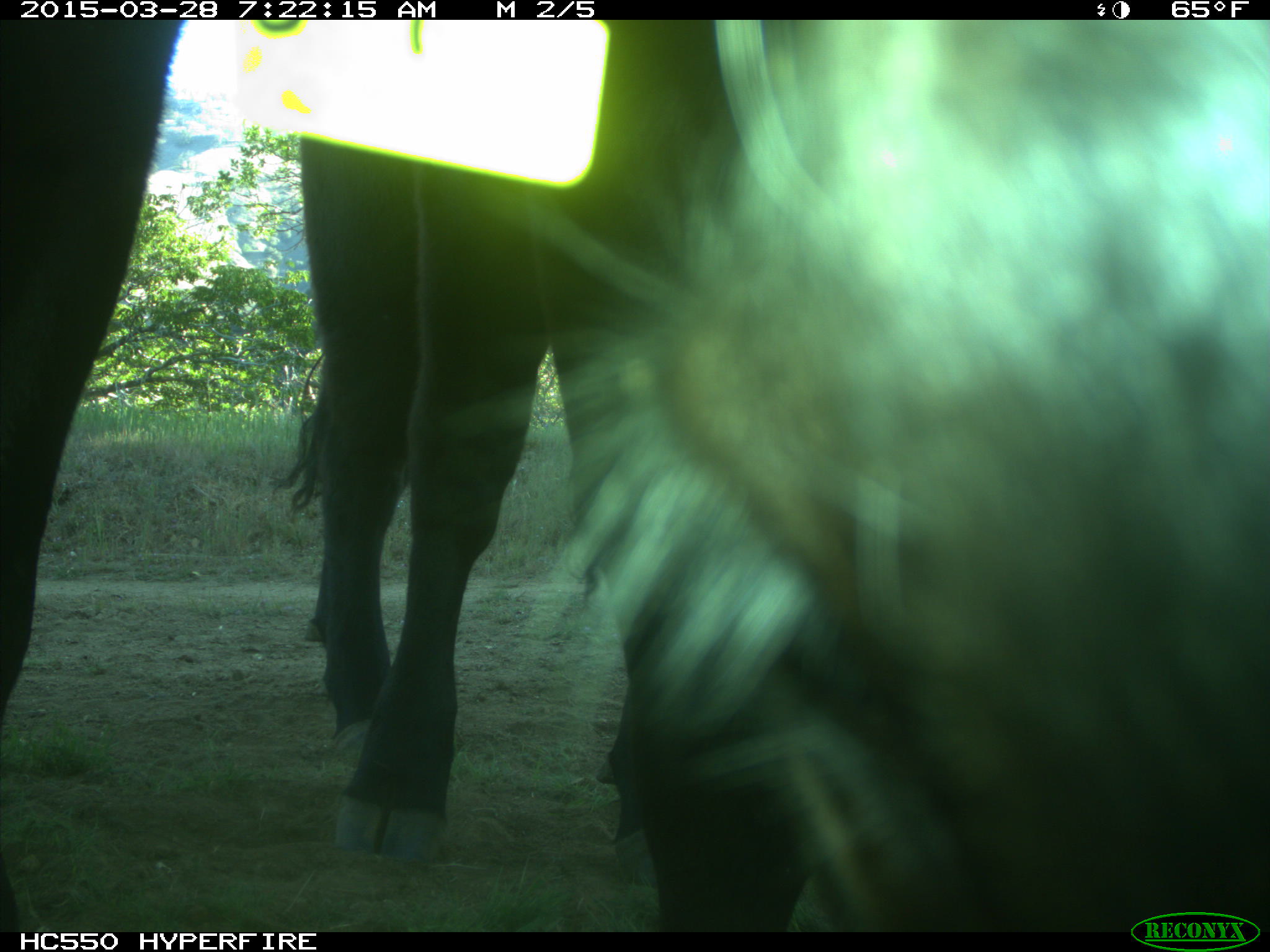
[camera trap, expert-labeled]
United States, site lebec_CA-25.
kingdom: Animalia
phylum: Chordata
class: Mammalia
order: Artiodactyla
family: Bovidae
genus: Bos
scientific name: Bos taurus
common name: domestic cow